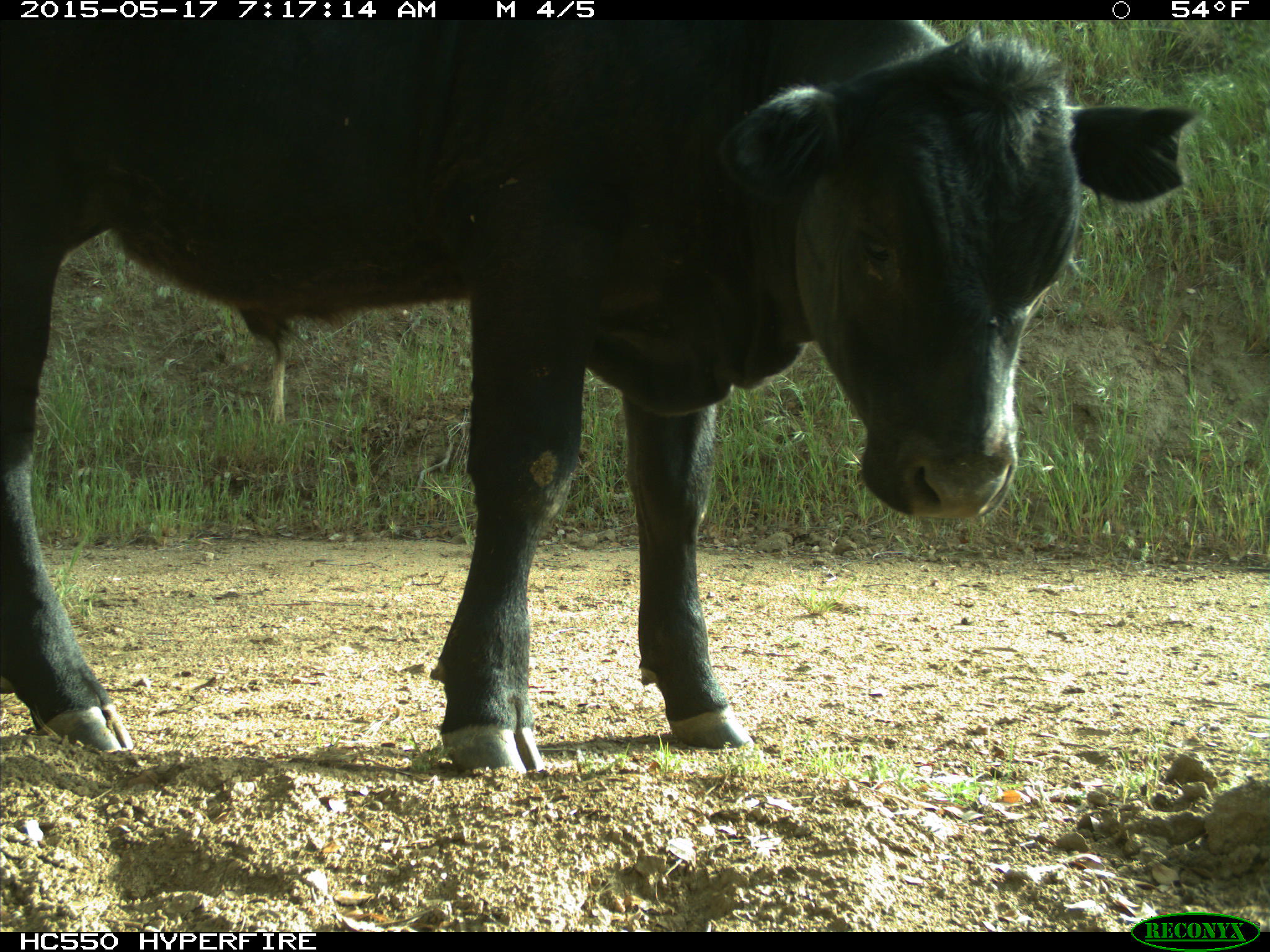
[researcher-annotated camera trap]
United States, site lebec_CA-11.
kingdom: Animalia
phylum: Chordata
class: Mammalia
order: Artiodactyla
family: Bovidae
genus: Bos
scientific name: Bos taurus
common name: domestic cow